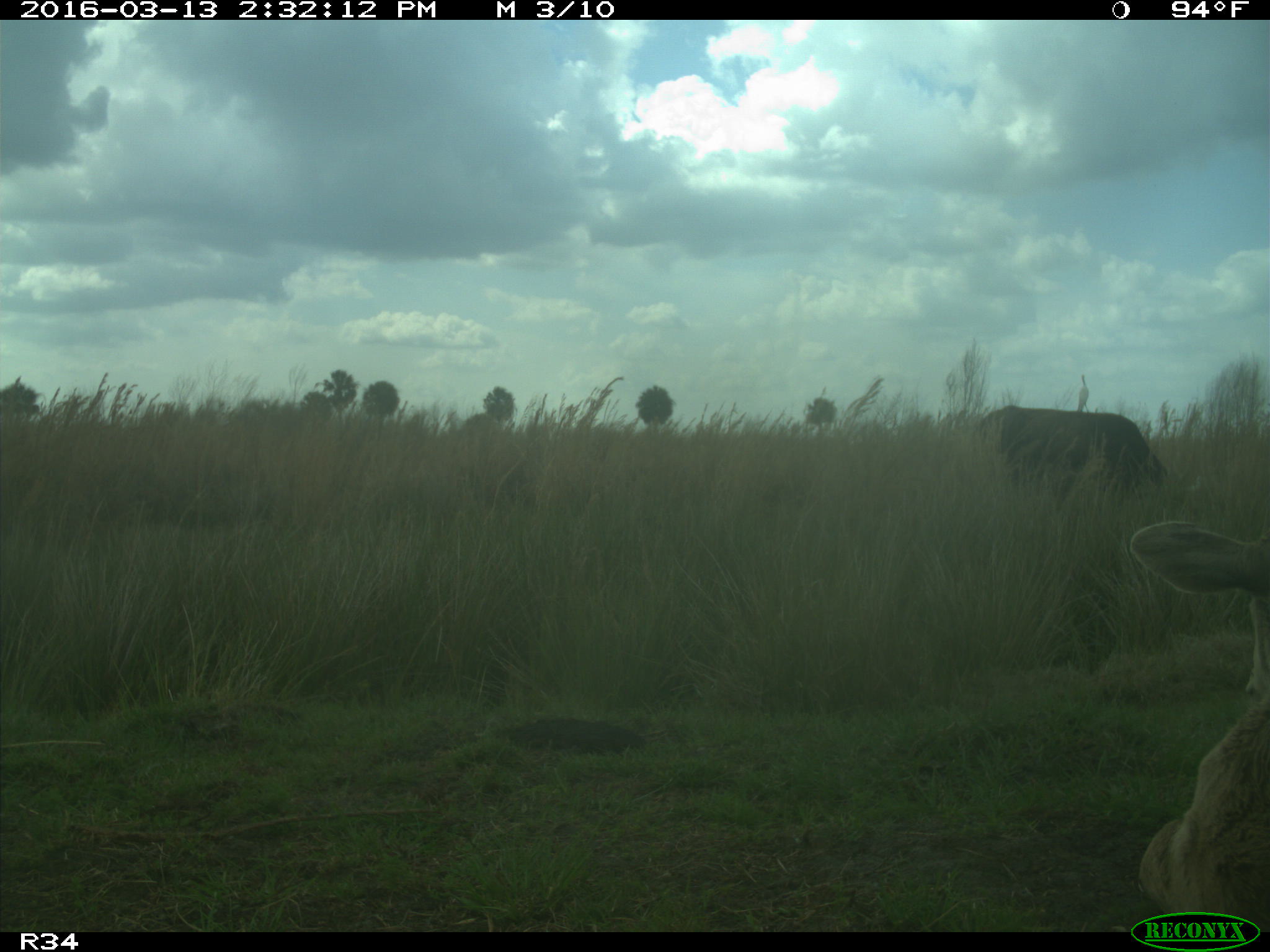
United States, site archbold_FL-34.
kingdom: Animalia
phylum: Chordata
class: Mammalia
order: Artiodactyla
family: Bovidae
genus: Bos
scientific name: Bos taurus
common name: domestic cow